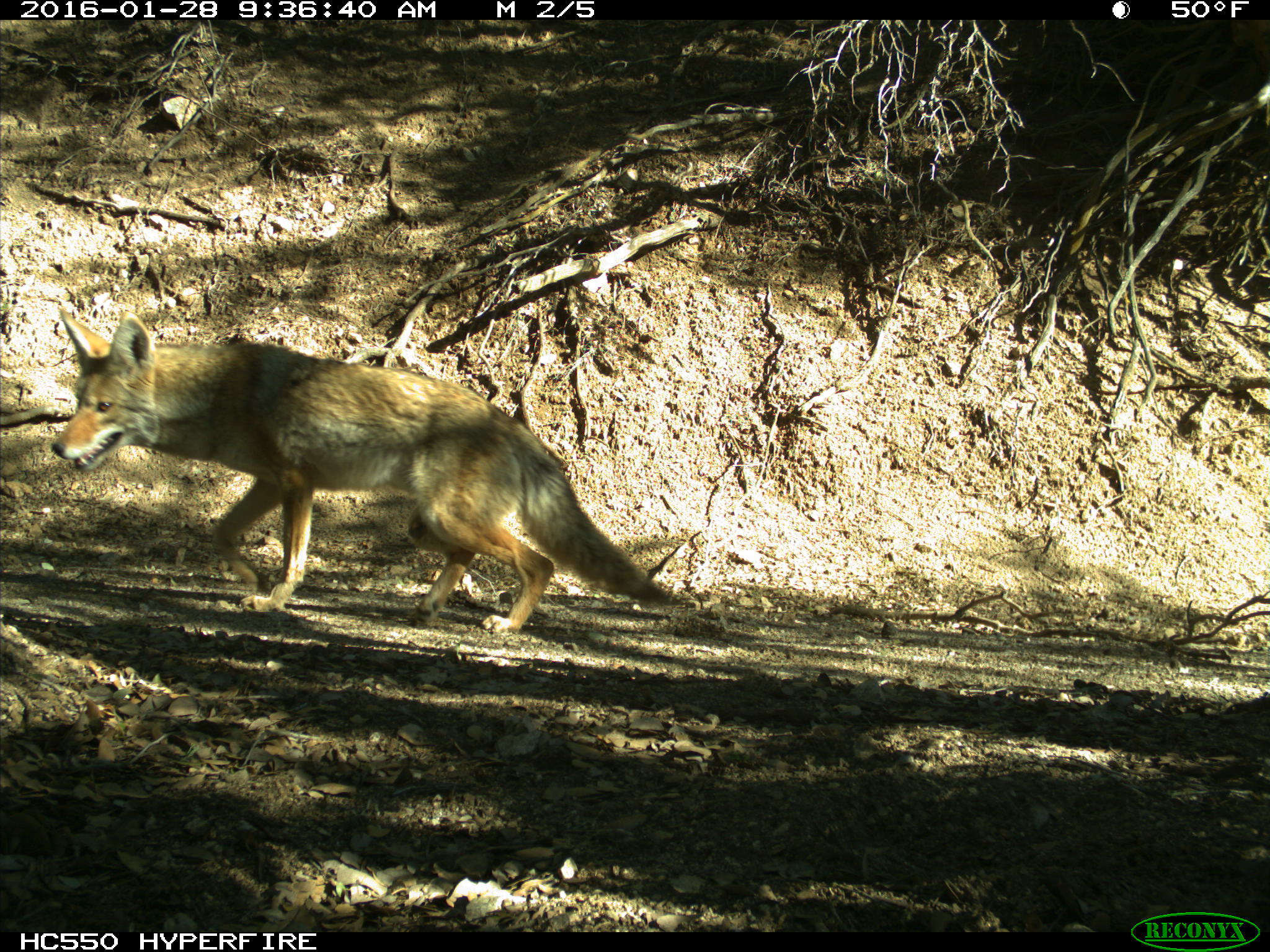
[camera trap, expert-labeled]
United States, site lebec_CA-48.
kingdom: Animalia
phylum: Chordata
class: Mammalia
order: Carnivora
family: Canidae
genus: Canis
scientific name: Canis latrans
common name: coyote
Canis latrans (coyote).